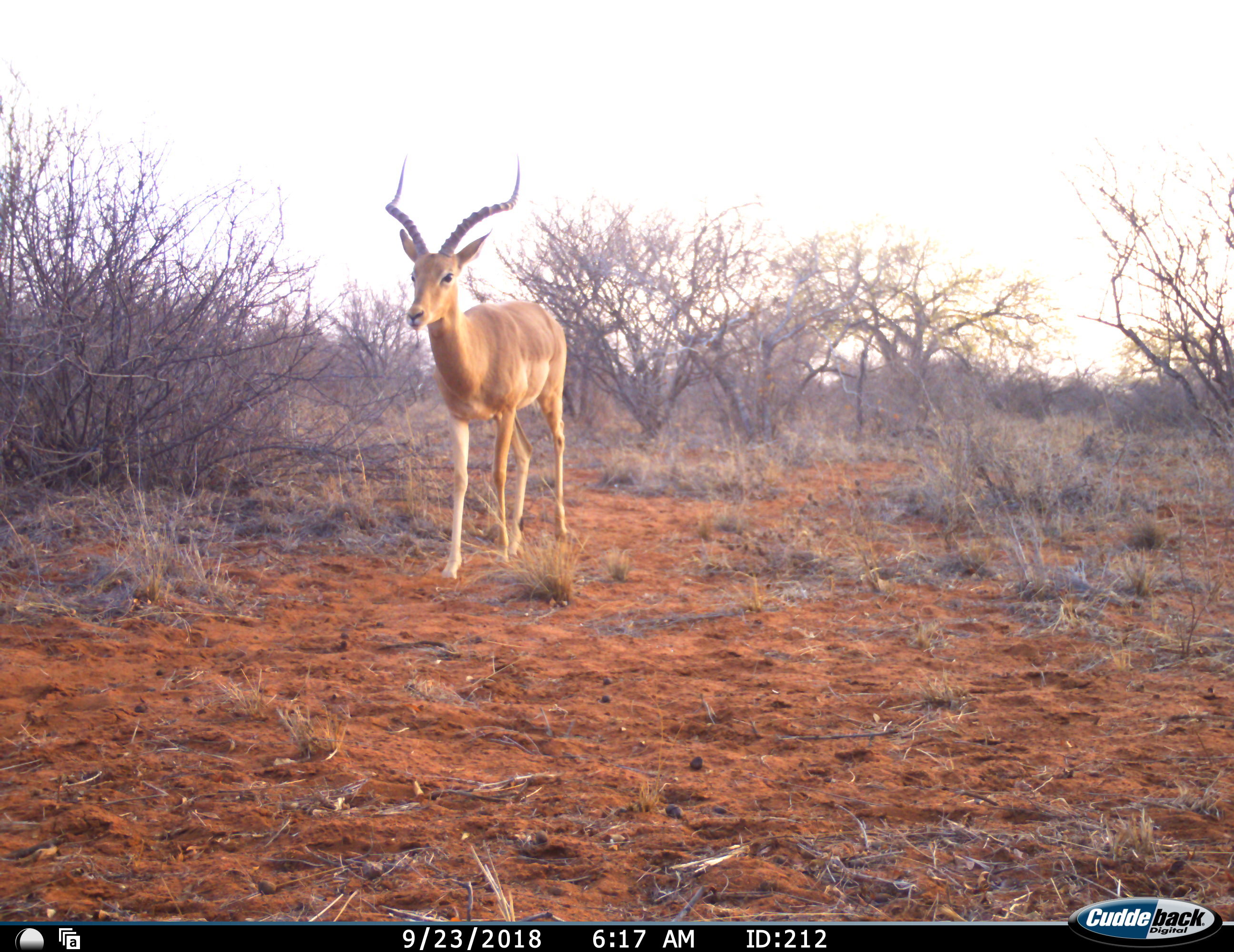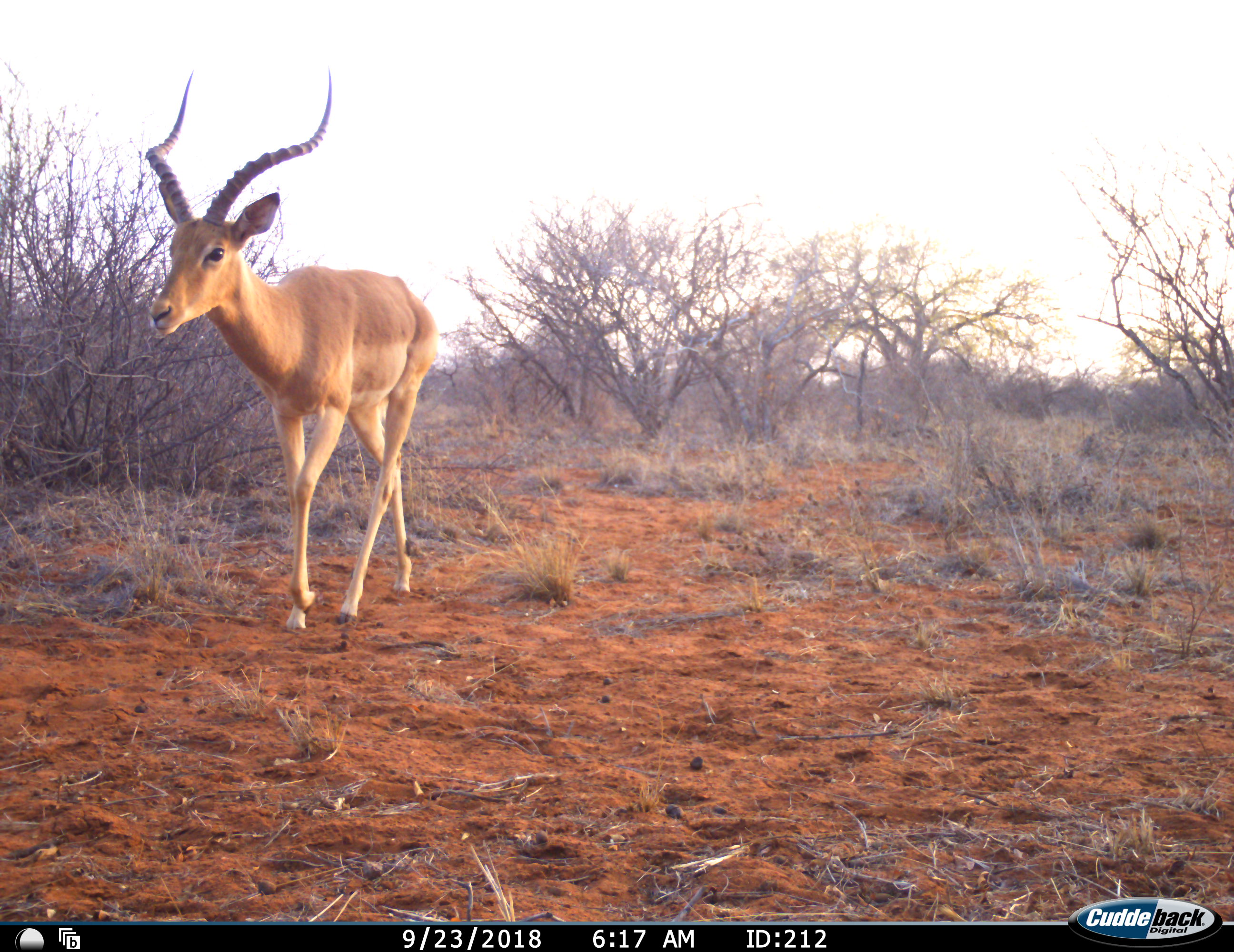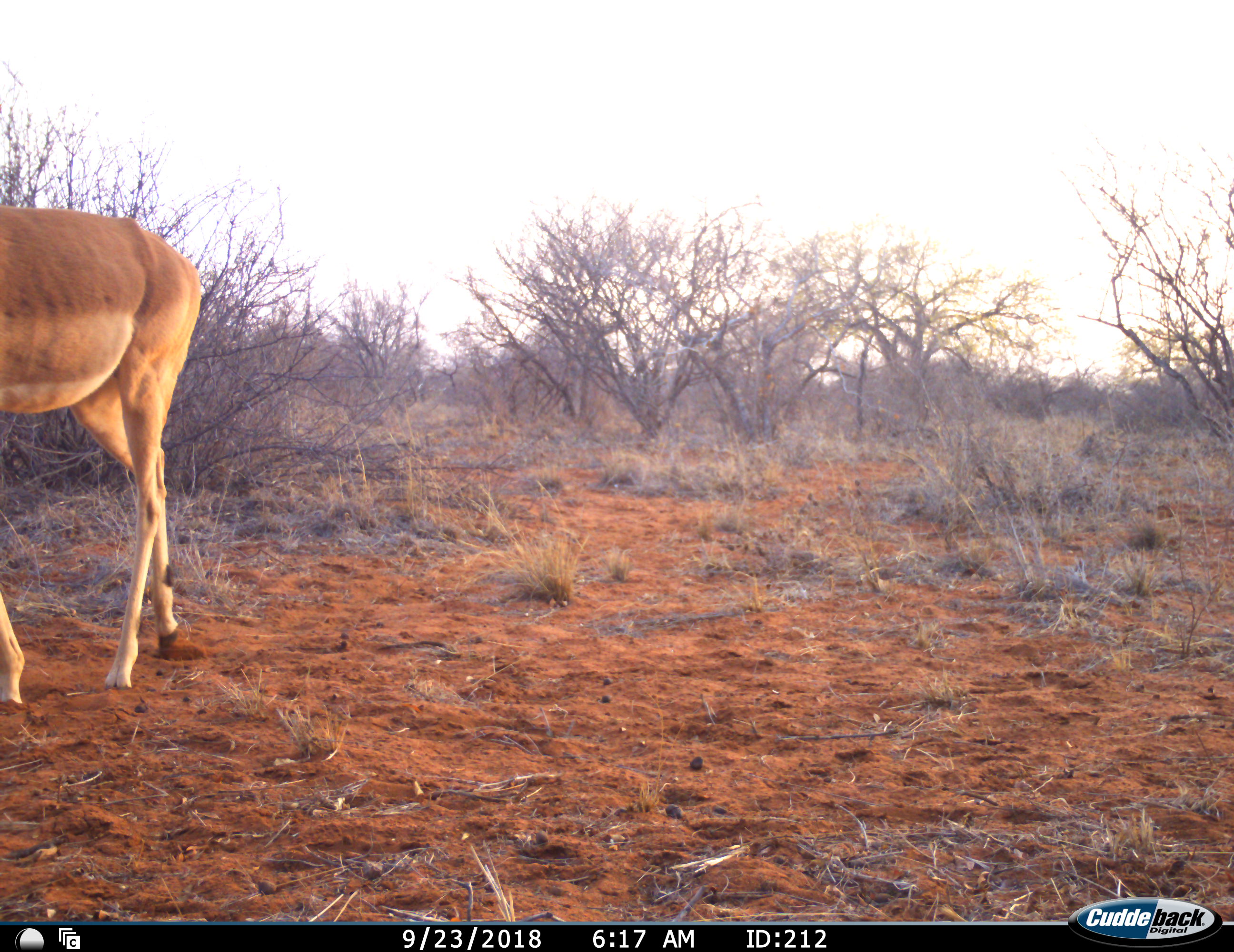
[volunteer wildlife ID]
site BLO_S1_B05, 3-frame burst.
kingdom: Animalia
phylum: Chordata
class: Mammalia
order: Artiodactyla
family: Bovidae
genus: Aepyceros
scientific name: Aepyceros melampus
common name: impala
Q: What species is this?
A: Impala (Aepyceros melampus).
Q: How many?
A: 1.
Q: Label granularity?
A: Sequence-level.